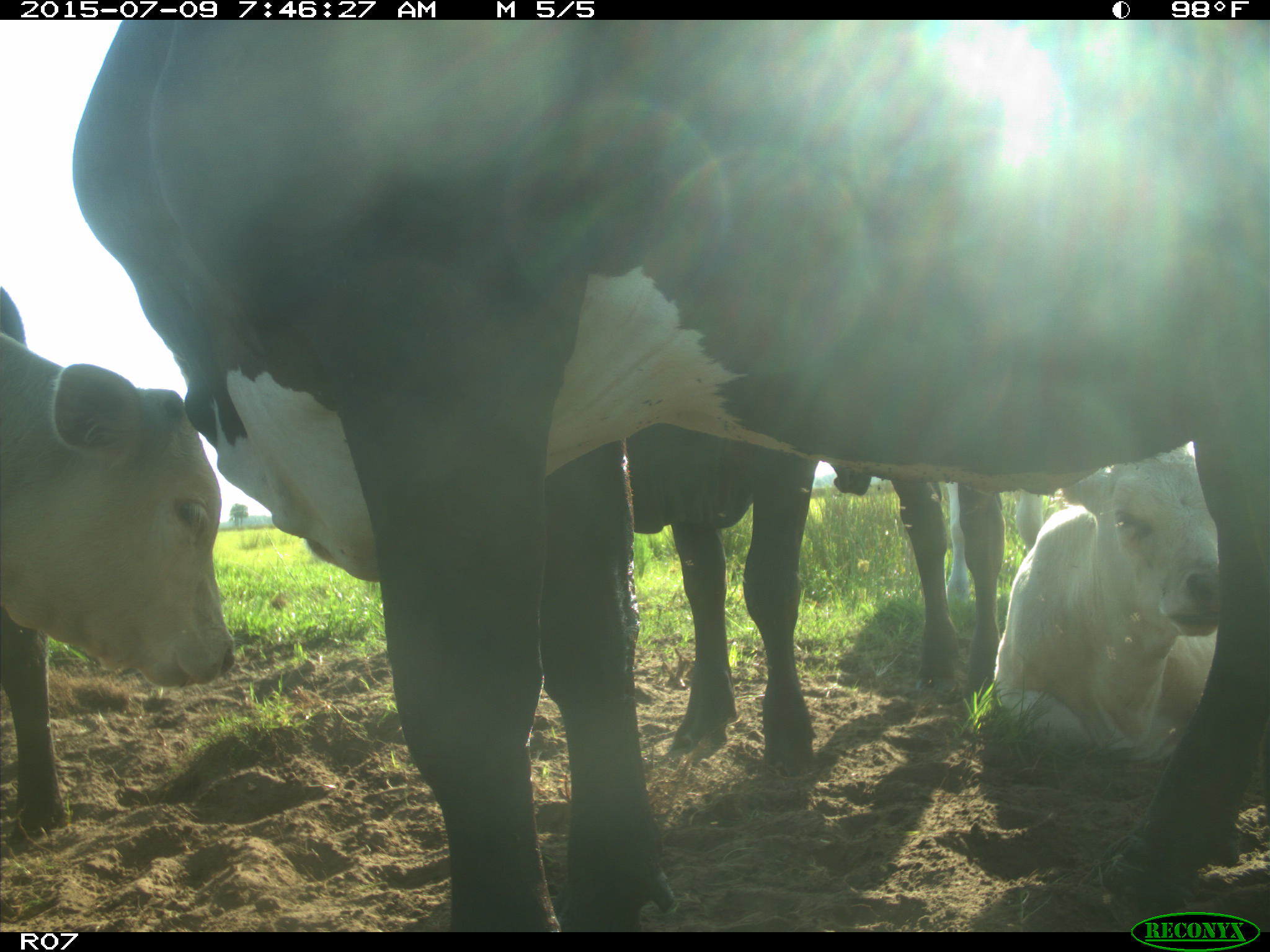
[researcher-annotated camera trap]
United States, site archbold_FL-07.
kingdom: Animalia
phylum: Chordata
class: Mammalia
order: Artiodactyla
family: Bovidae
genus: Bos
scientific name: Bos taurus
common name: domestic cow